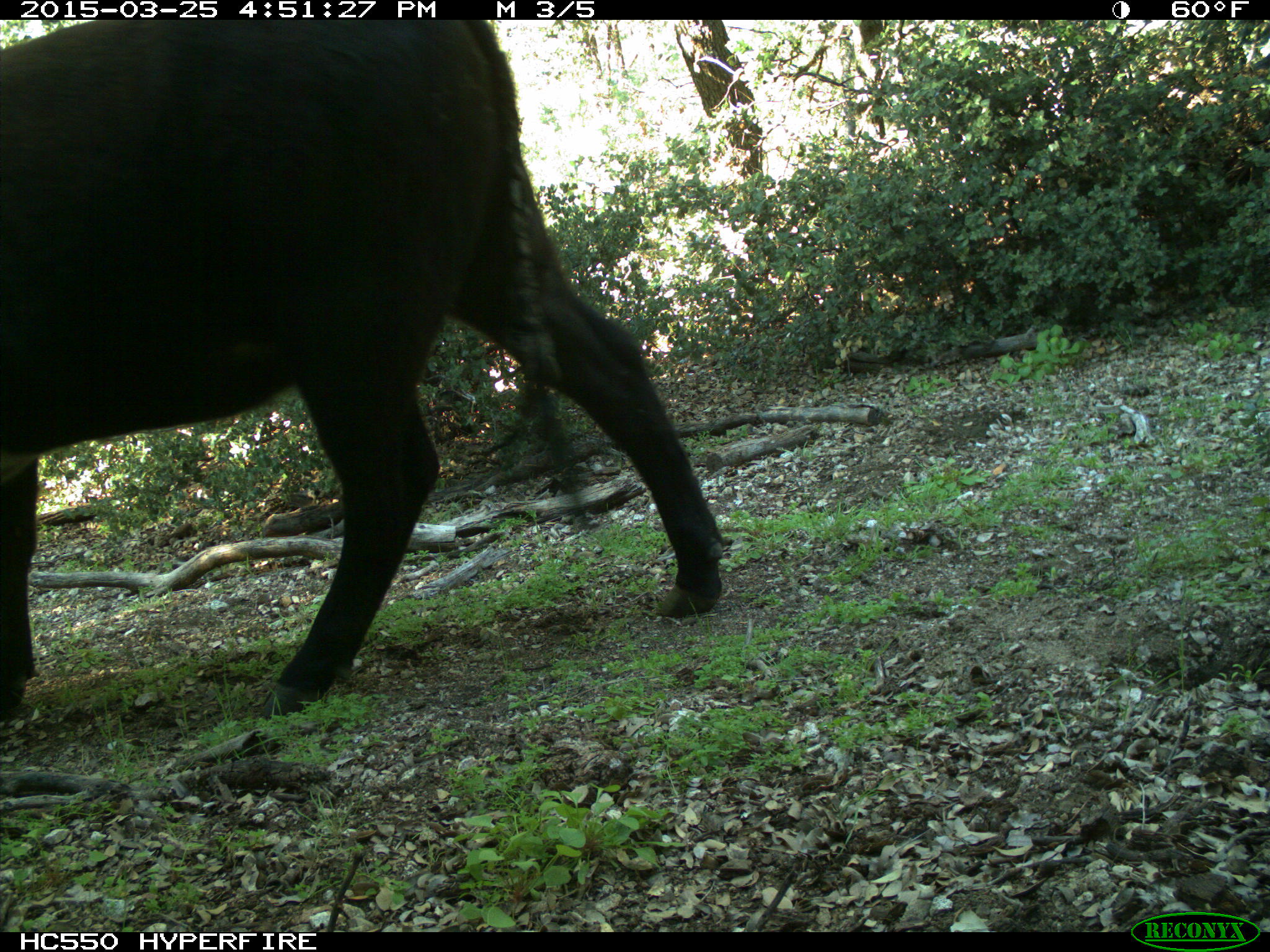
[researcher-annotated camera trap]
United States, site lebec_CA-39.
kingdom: Animalia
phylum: Chordata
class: Mammalia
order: Artiodactyla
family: Bovidae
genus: Bos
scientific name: Bos taurus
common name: domestic cow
Bos taurus (domestic cow).